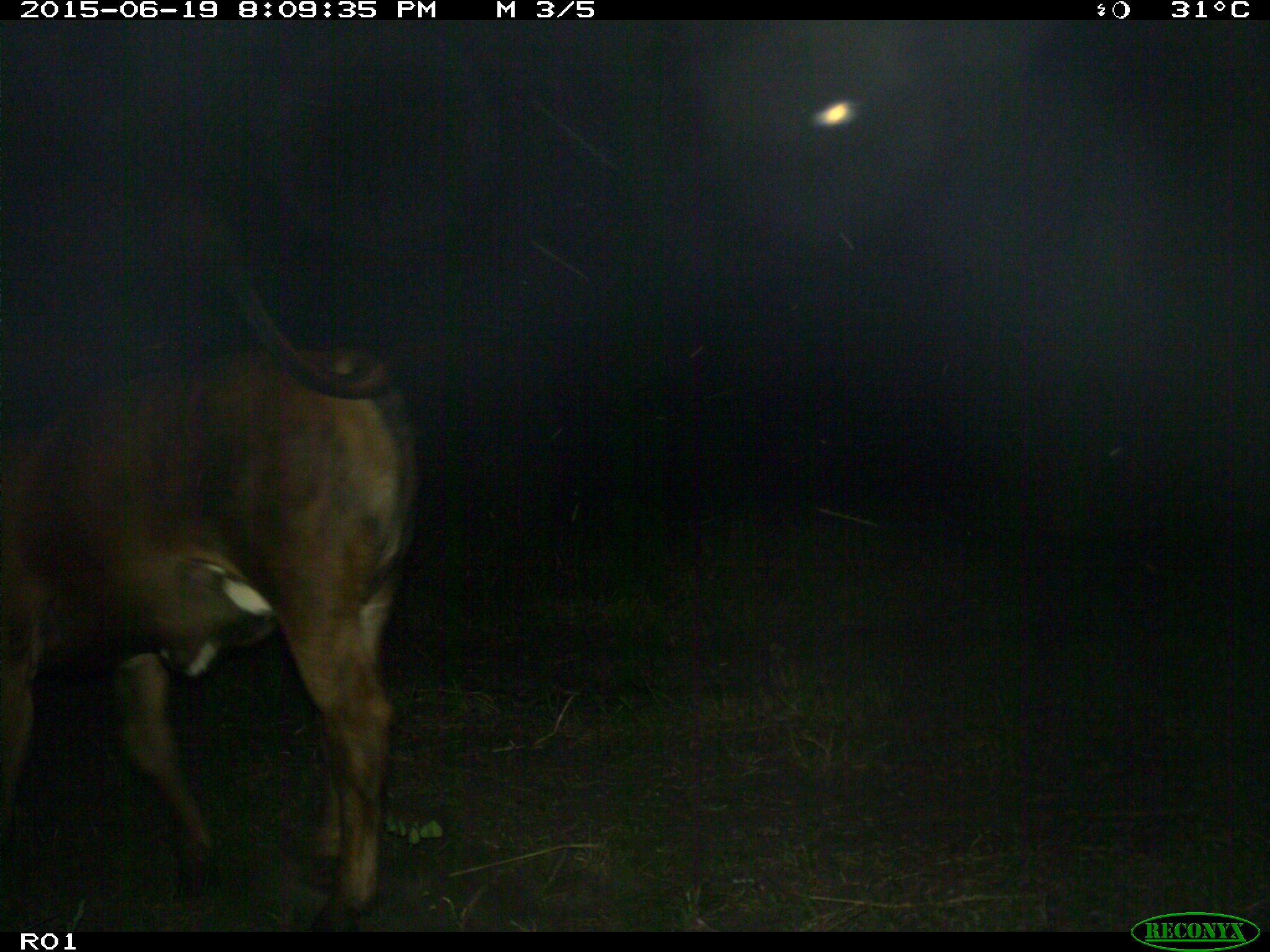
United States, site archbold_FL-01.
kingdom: Animalia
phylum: Chordata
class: Mammalia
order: Artiodactyla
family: Bovidae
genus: Bos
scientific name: Bos taurus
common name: domestic cow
Bos taurus (domestic cow).